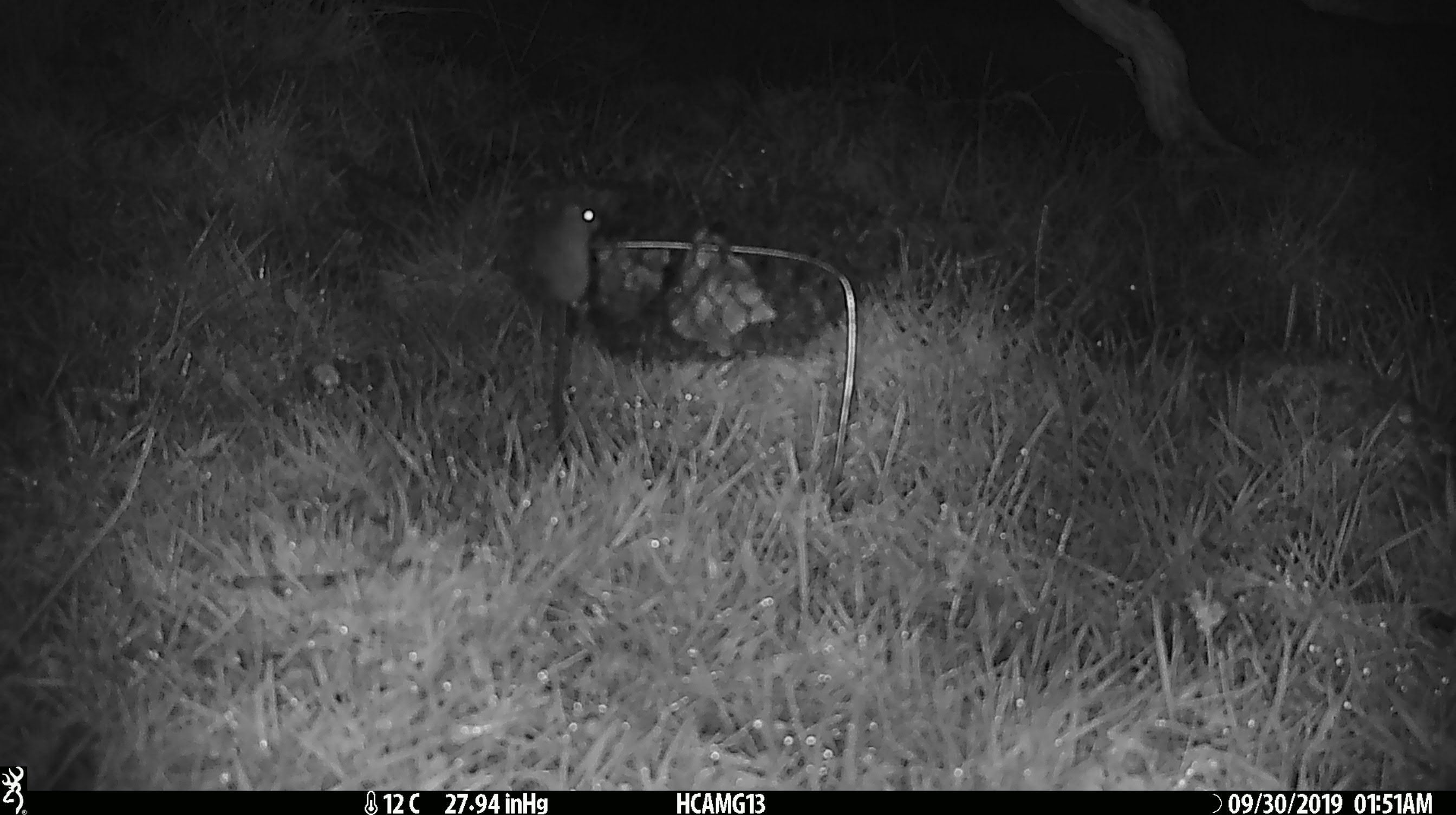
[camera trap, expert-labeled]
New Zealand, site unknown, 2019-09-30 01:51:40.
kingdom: Animalia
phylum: Chordata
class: Mammalia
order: Rodentia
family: Muridae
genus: Mus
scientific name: Mus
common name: mouse